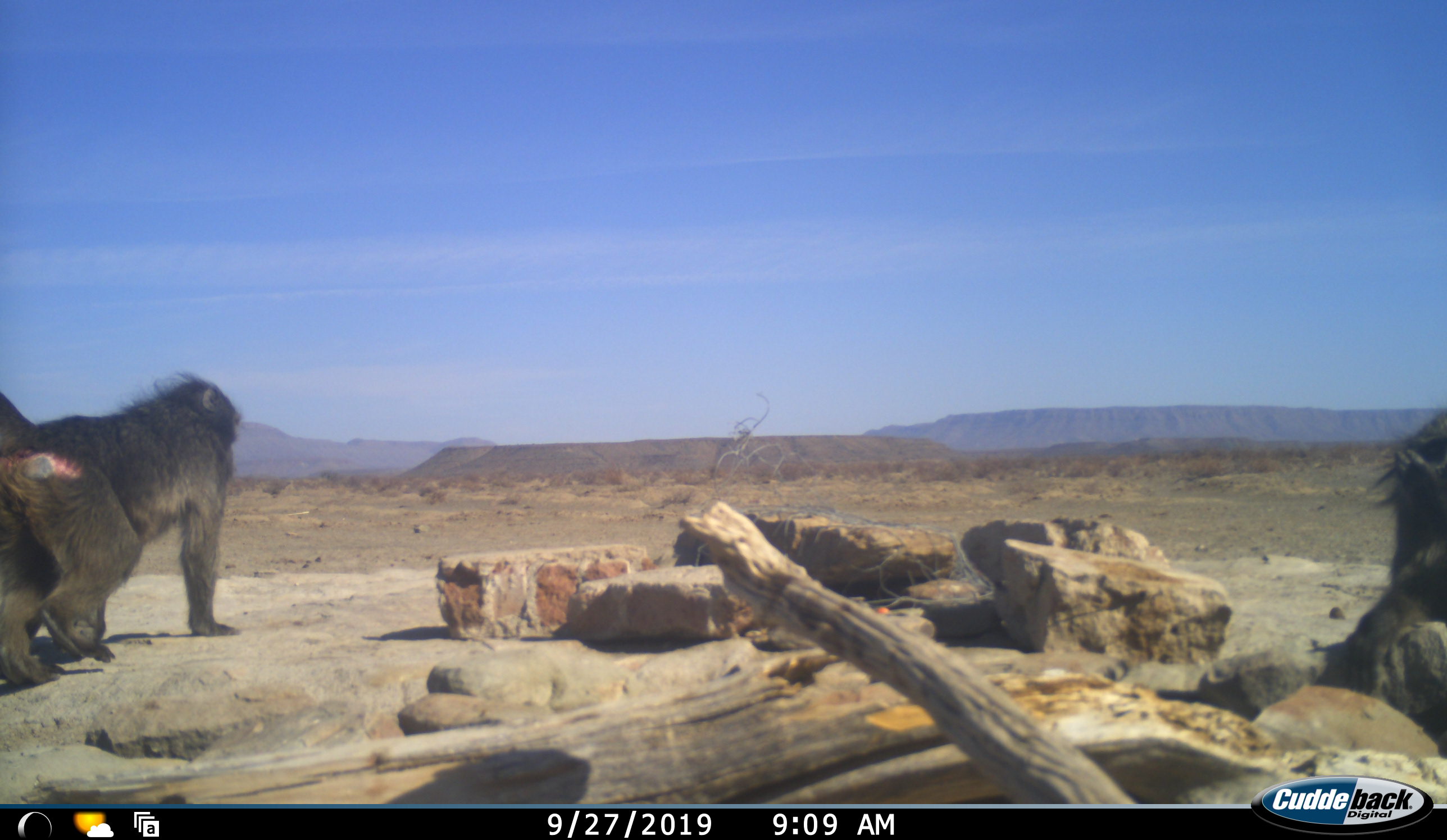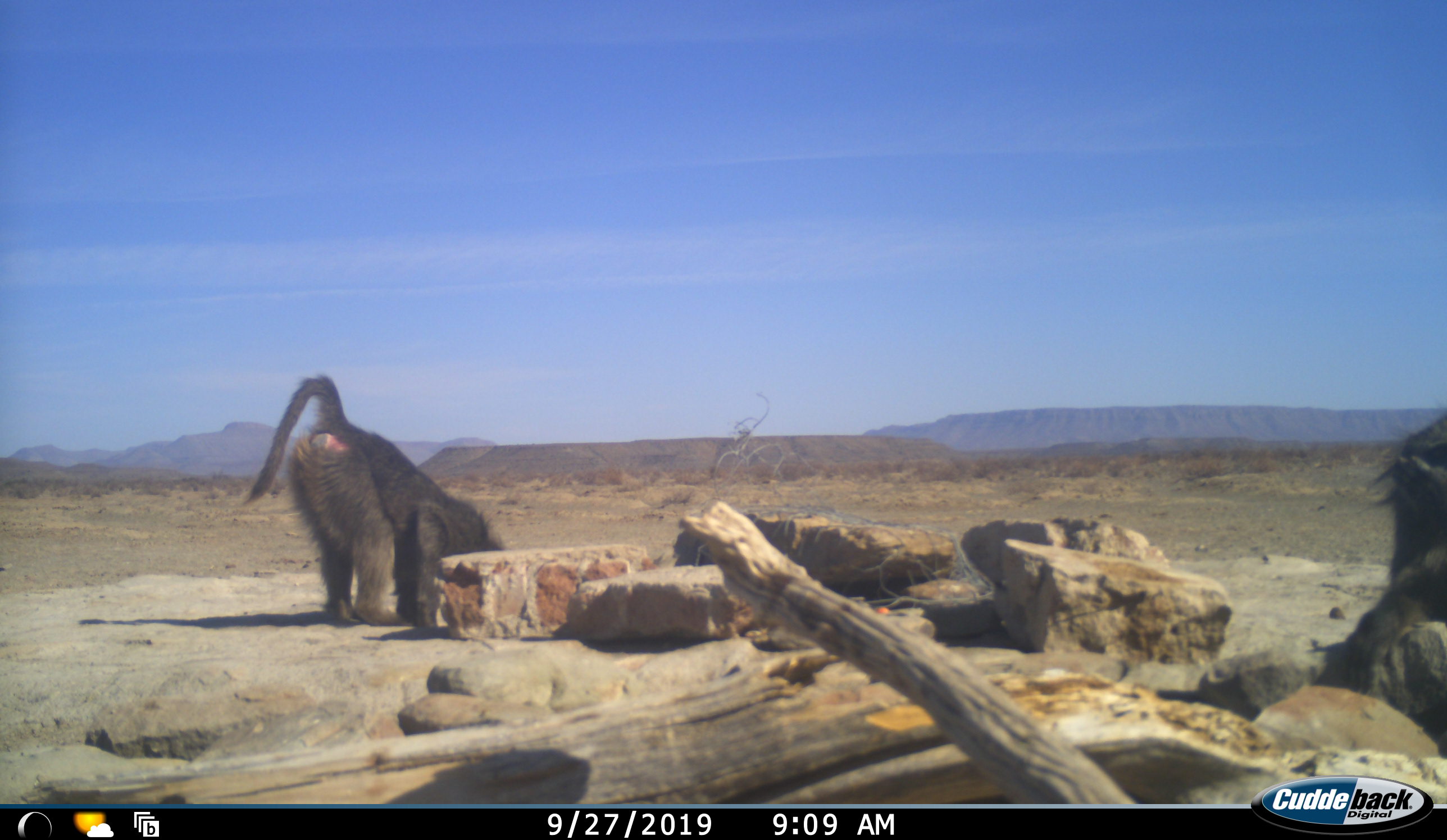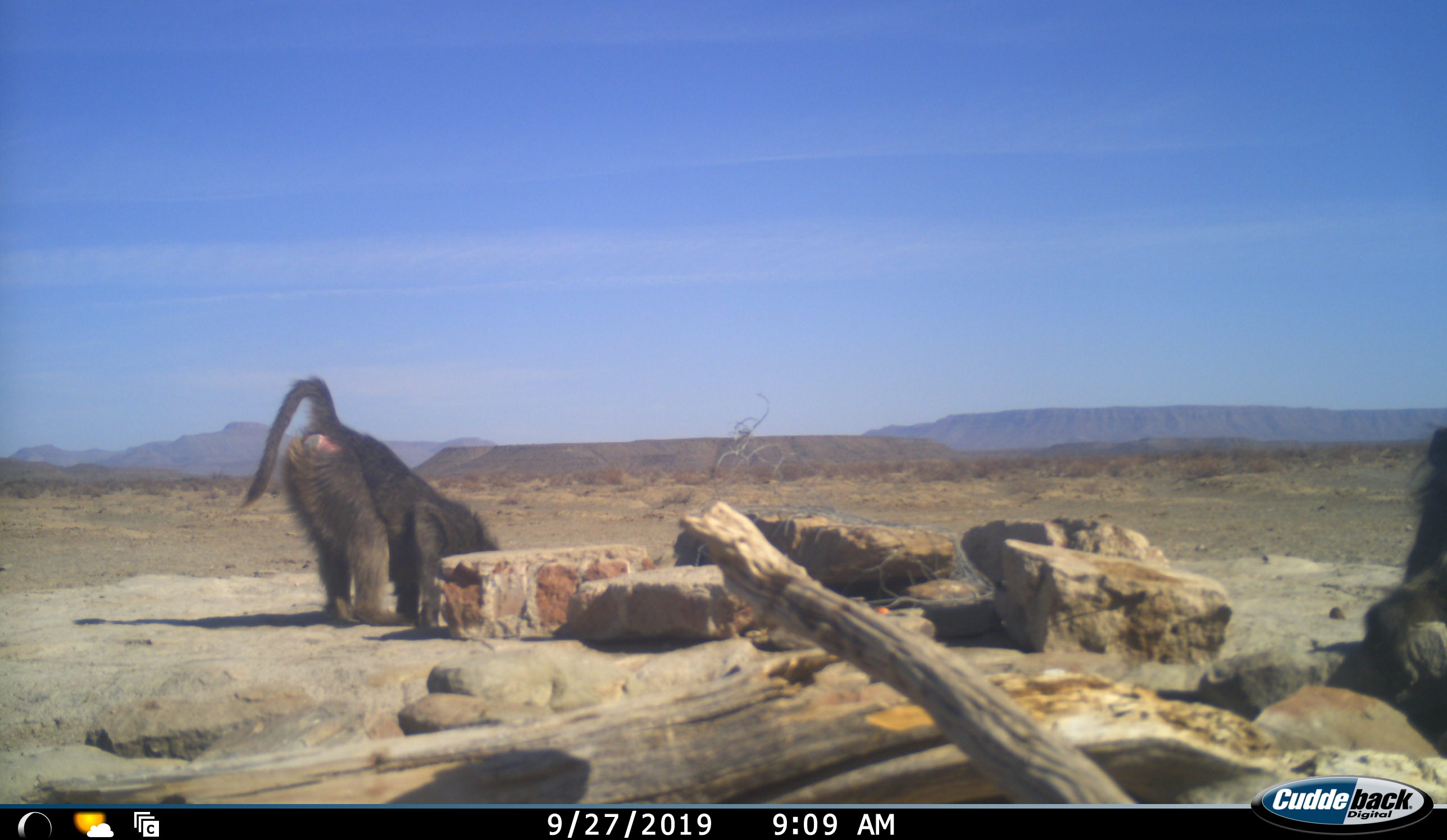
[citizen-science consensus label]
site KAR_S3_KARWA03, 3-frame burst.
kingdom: Animalia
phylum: Chordata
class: Mammalia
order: Primates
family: Cercopithecidae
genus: Papio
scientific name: Papio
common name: baboon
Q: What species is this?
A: Baboon (Papio).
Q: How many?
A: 2.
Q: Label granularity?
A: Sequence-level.